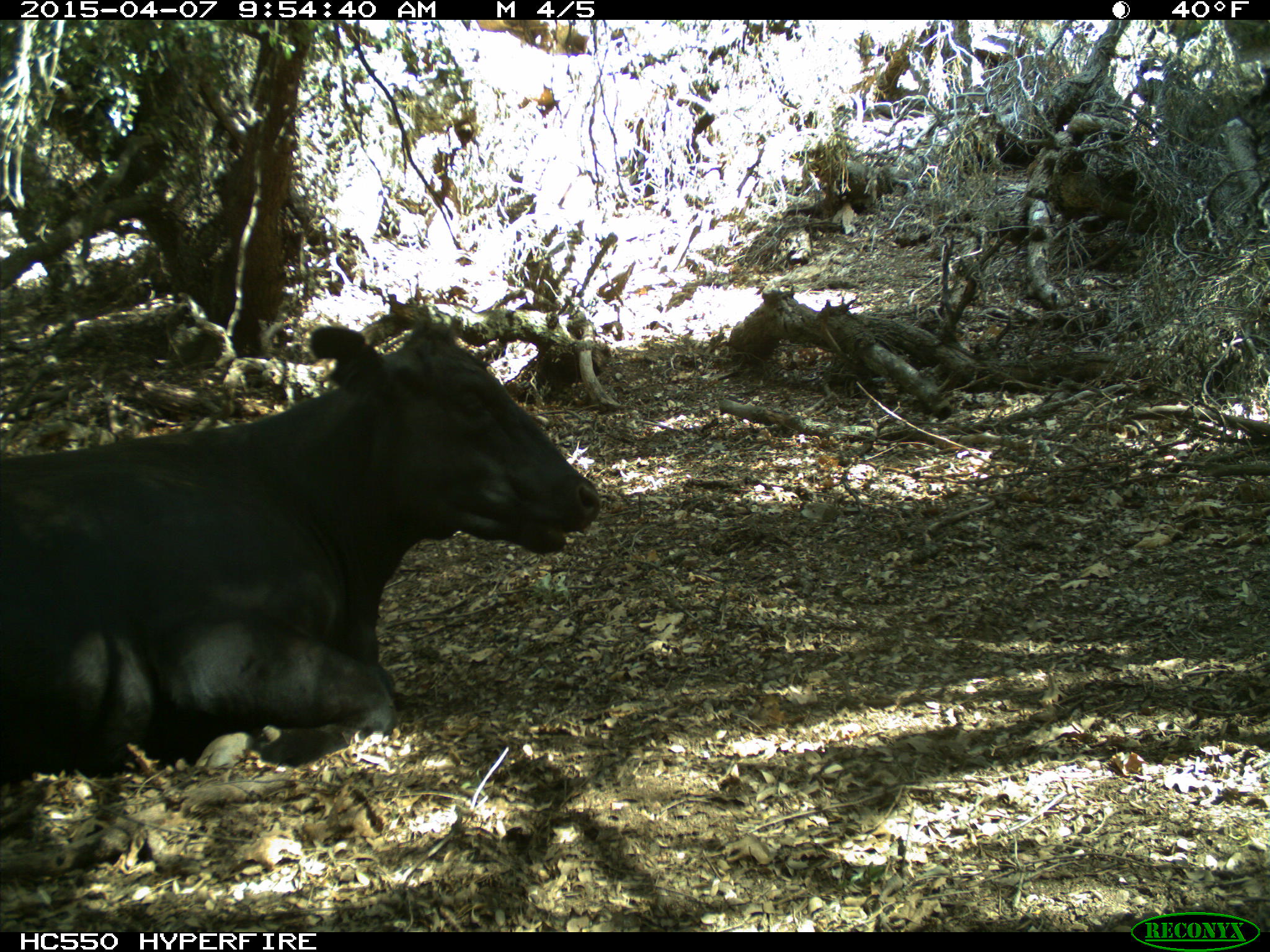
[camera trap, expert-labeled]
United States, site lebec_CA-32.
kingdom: Animalia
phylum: Chordata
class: Mammalia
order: Artiodactyla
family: Bovidae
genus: Bos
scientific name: Bos taurus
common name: domestic cow